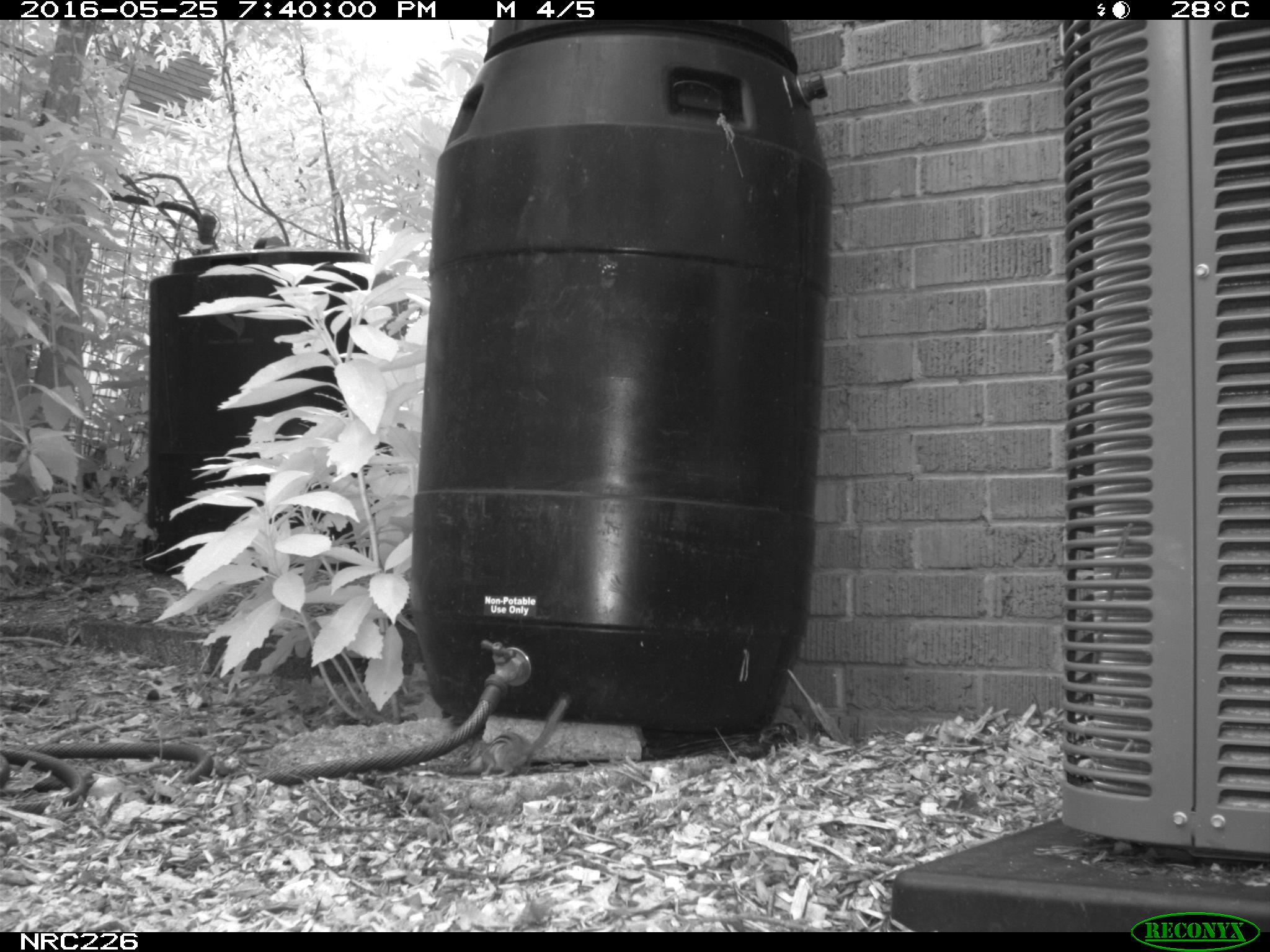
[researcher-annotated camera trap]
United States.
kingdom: Animalia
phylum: Chordata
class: Mammalia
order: Rodentia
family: Sciuridae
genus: Tamias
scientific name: Tamias striatus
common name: eastern chipmunk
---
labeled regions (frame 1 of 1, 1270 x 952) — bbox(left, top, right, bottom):
Eastern Chipmunk: bbox(460, 699, 569, 781)